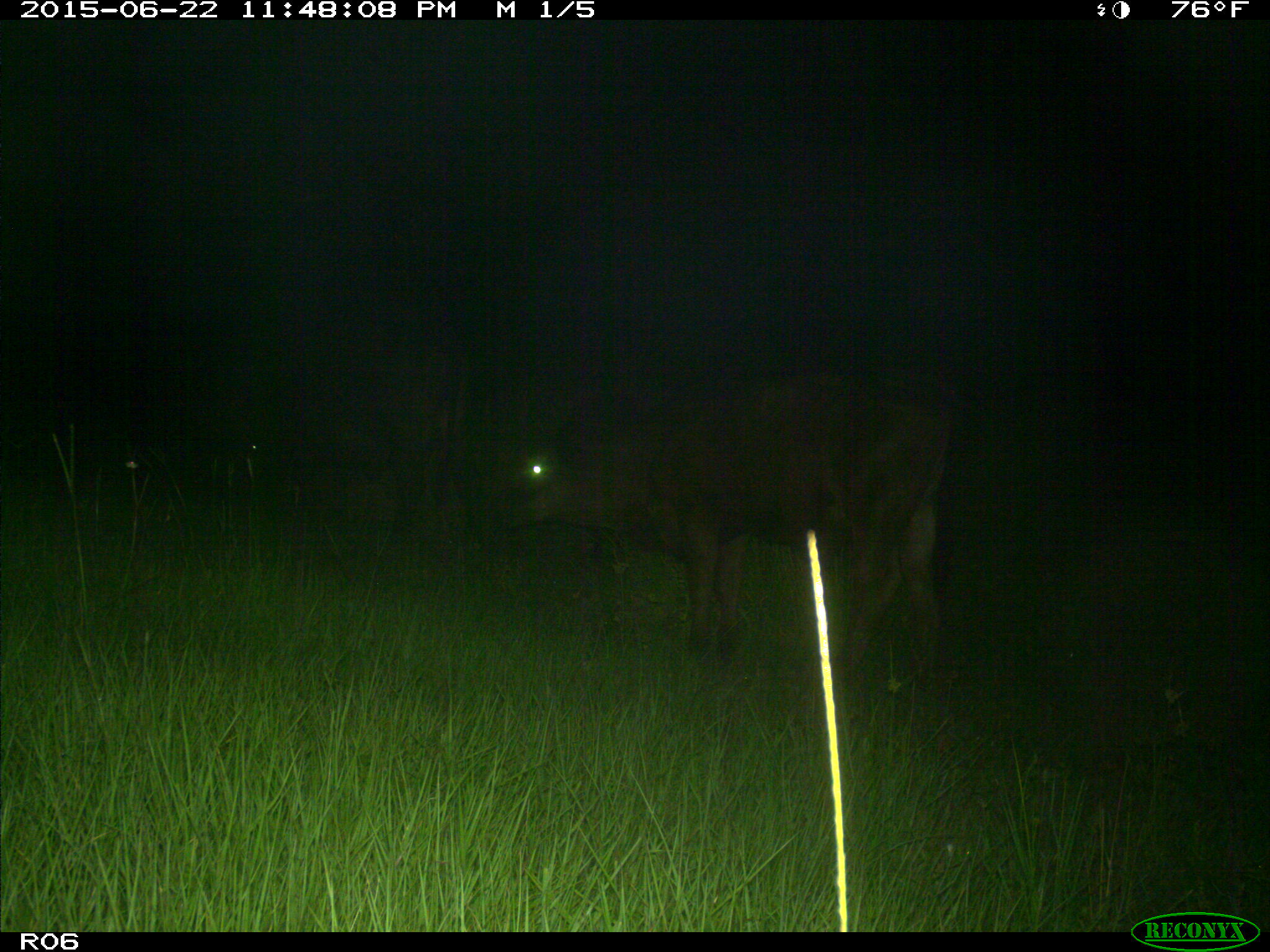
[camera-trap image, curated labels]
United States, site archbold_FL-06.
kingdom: Animalia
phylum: Chordata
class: Mammalia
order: Artiodactyla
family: Bovidae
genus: Bos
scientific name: Bos taurus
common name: domestic cow